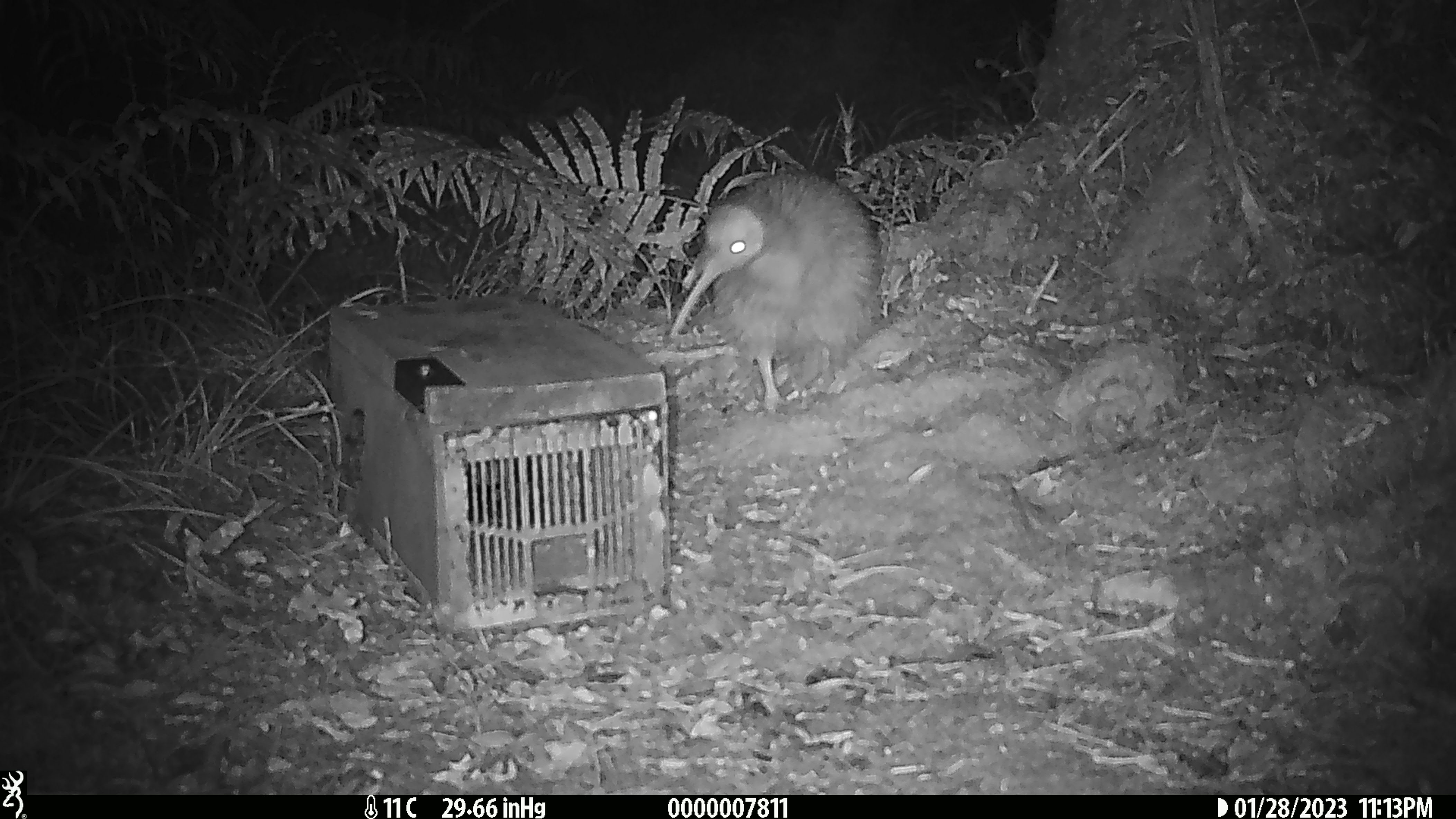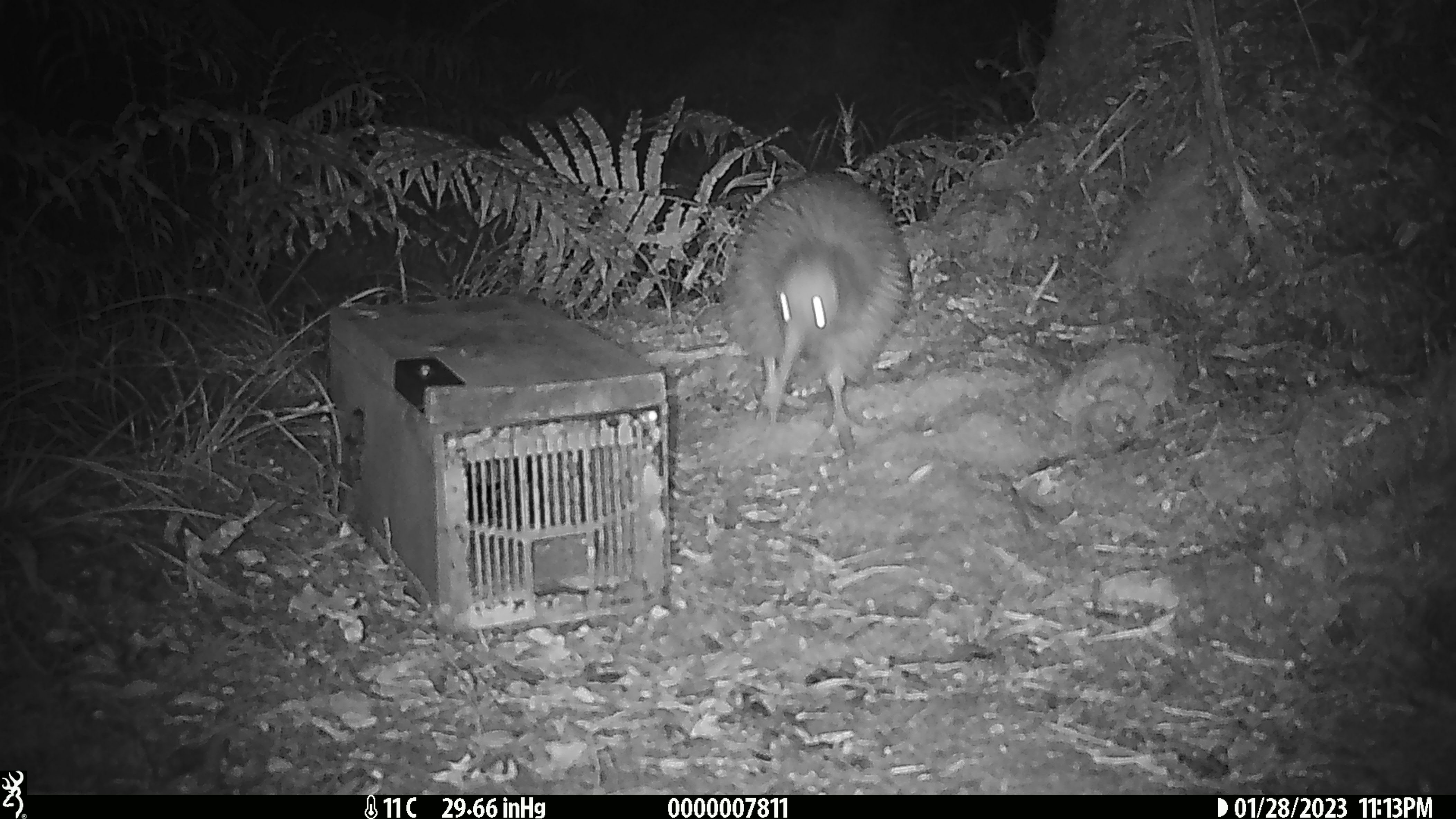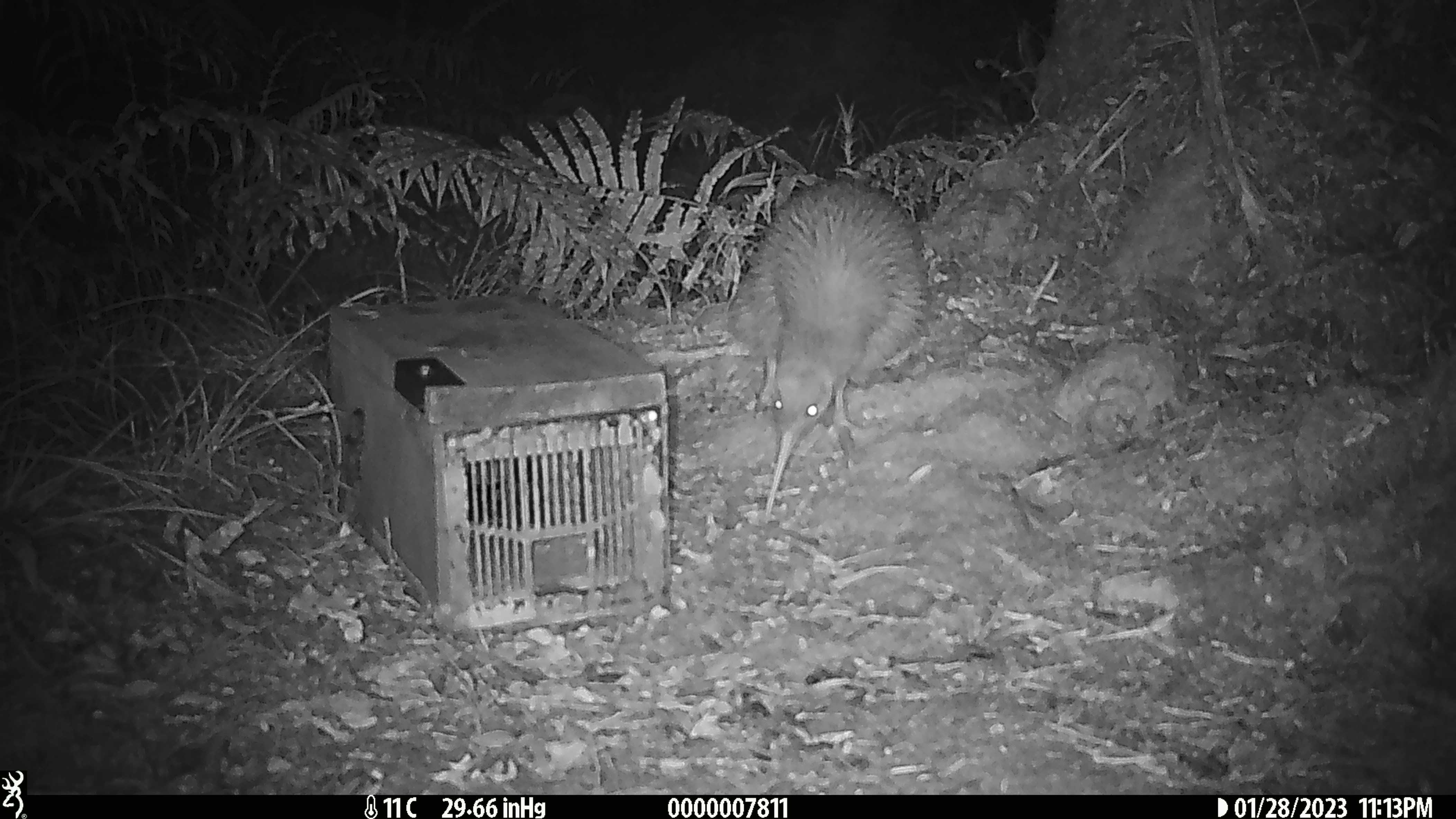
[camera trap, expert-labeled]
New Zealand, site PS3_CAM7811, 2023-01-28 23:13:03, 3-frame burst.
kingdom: Animalia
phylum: Chordata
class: Aves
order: Apterygiformes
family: Apterygidae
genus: Apteryx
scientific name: Apteryx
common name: kiwi